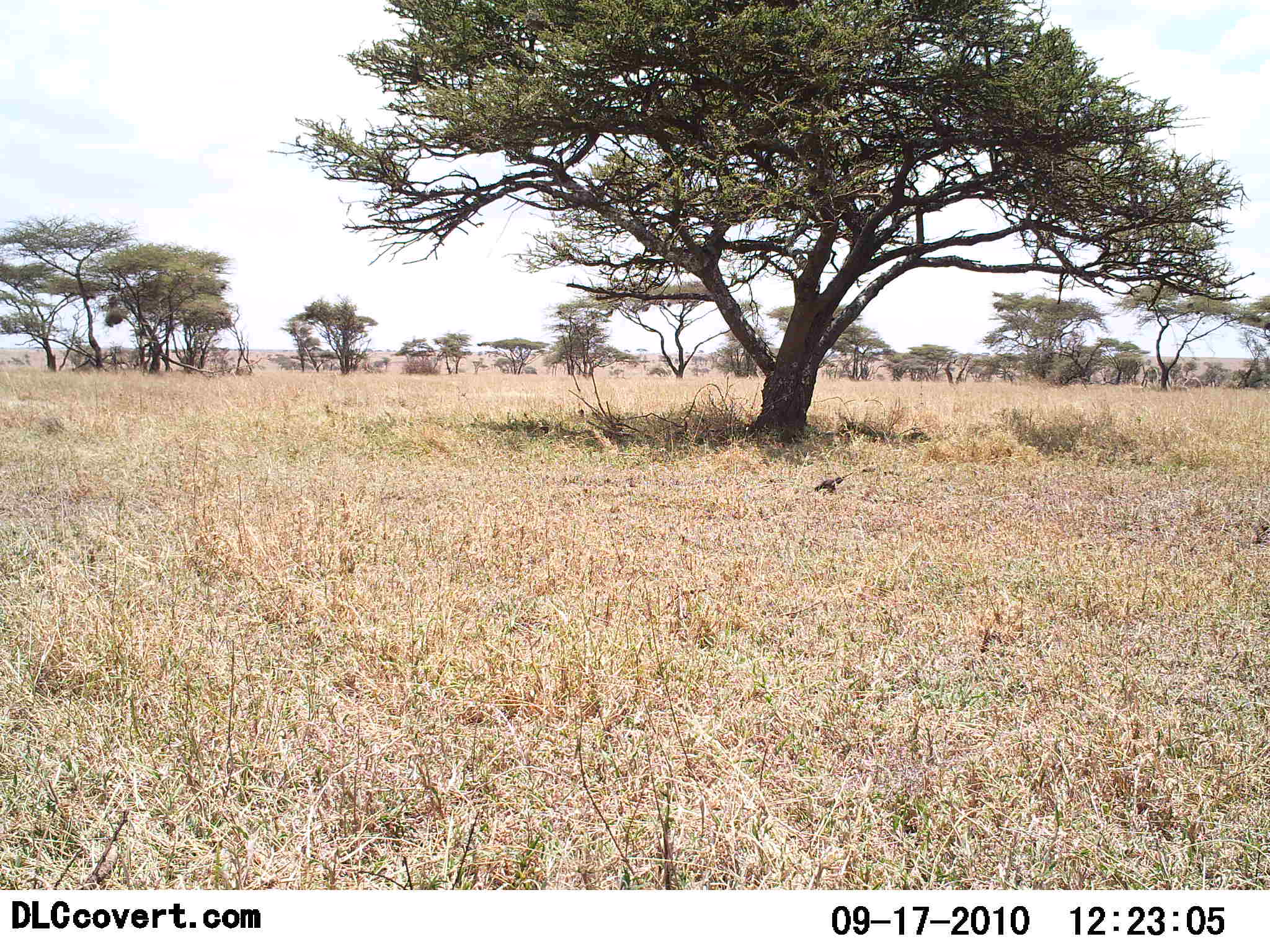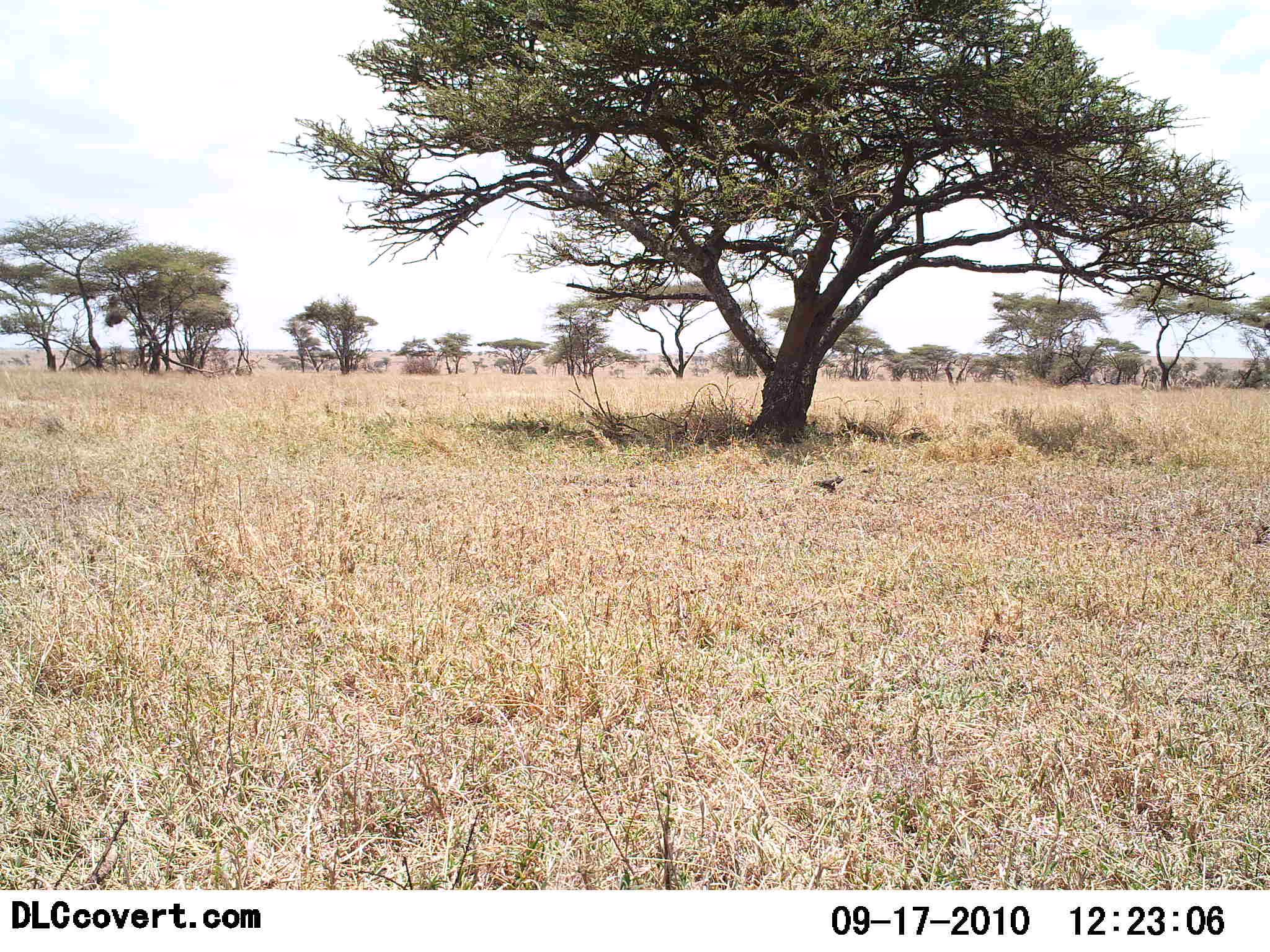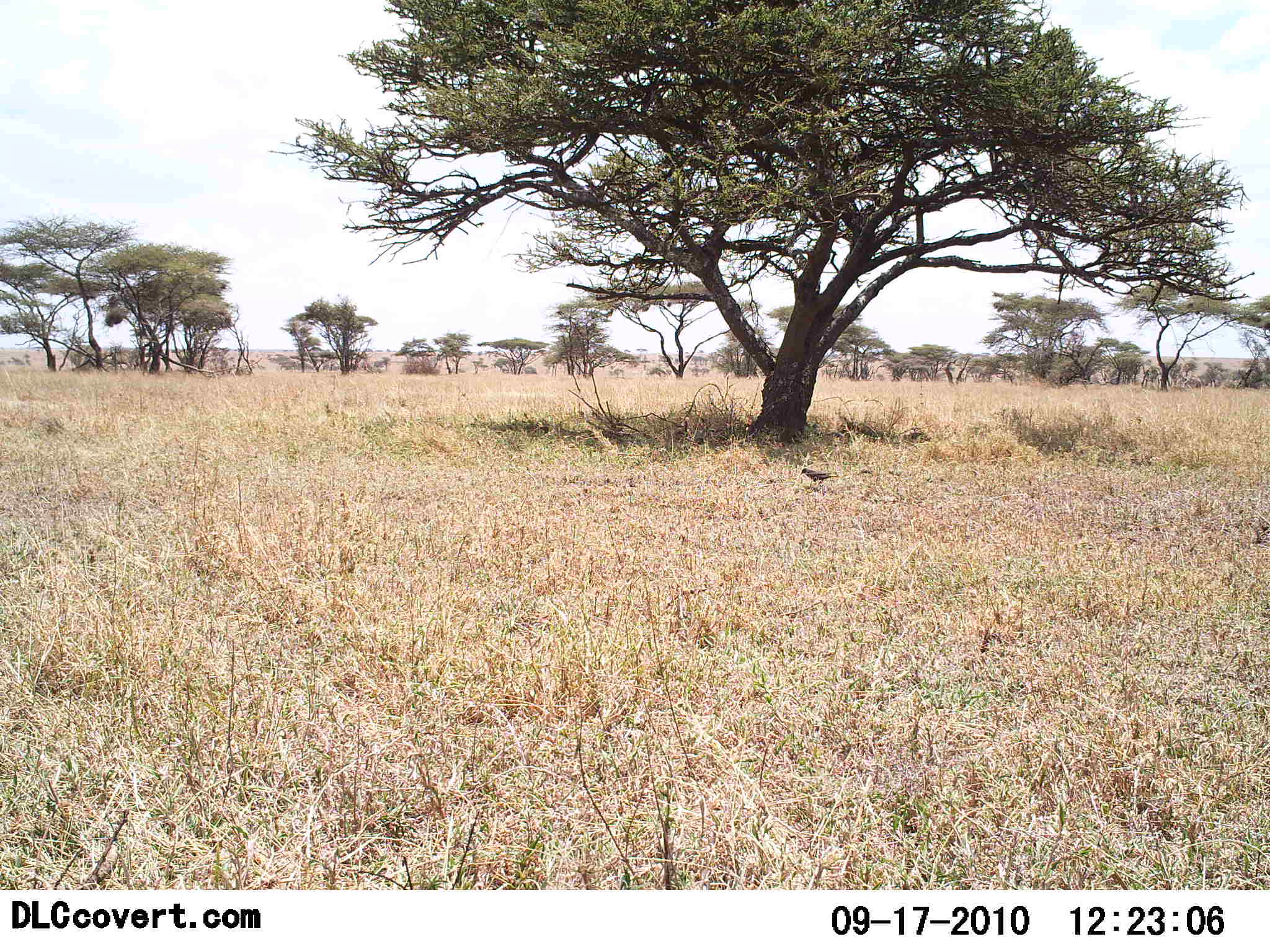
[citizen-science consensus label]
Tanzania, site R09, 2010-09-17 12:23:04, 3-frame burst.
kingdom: Animalia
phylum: Chordata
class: Aves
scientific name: Aves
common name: bird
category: otherbird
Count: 1.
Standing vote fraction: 9%.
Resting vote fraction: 0%.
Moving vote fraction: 18%.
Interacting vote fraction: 0%.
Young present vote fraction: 0%.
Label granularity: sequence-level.